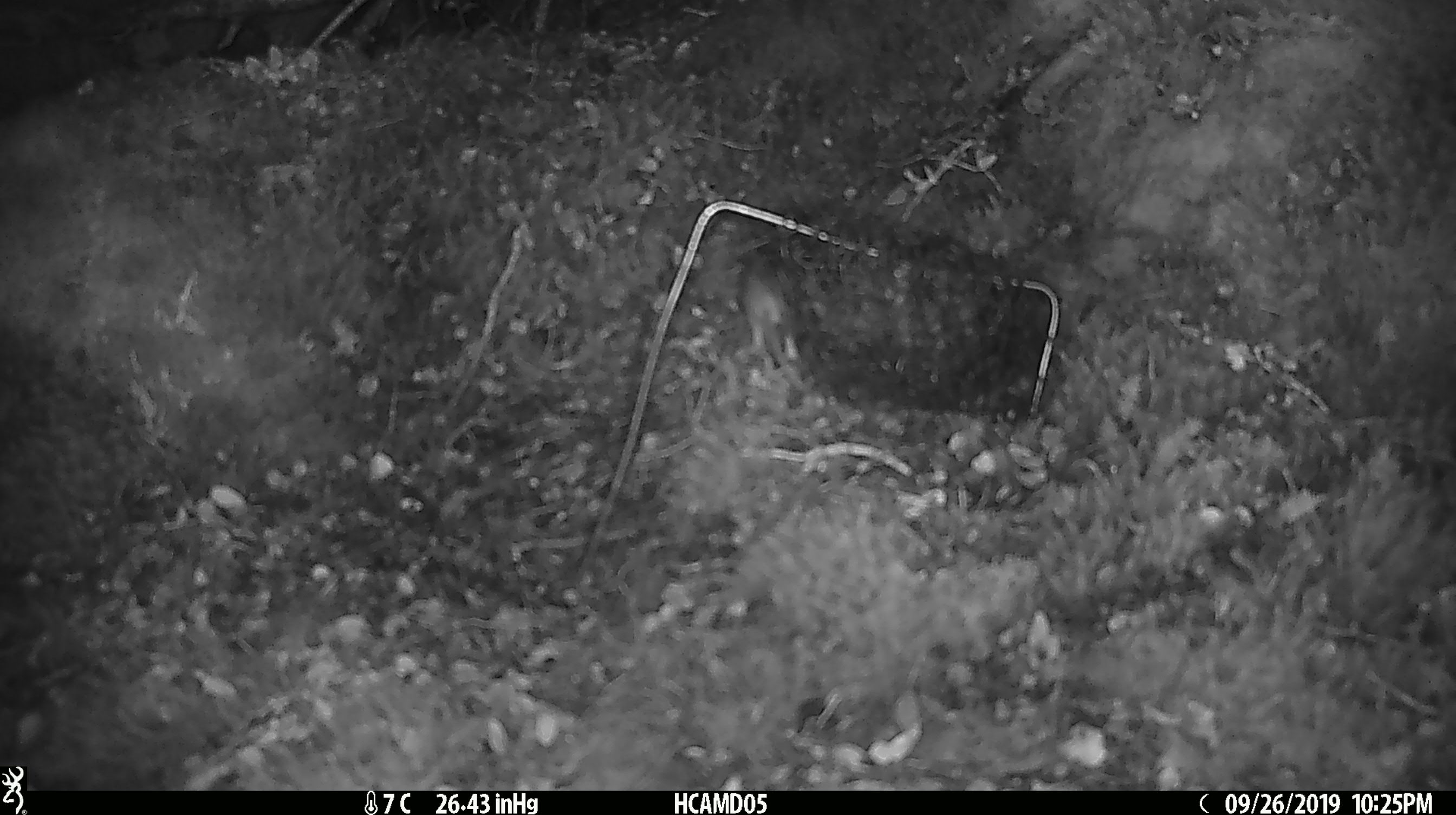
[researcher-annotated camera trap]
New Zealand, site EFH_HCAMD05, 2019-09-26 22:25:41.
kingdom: Animalia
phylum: Chordata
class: Mammalia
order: Rodentia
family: Muridae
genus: Mus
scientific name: Mus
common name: mouse